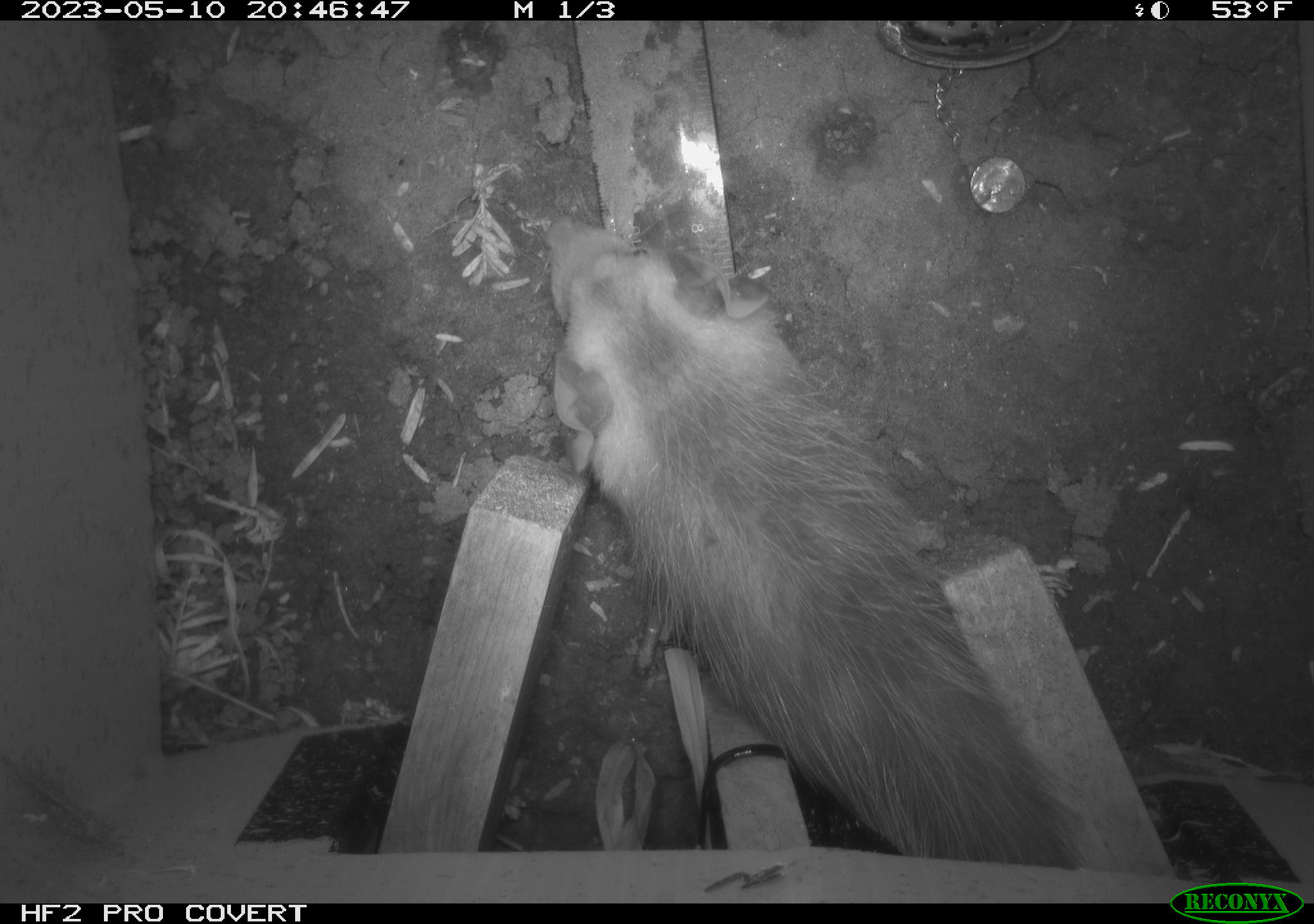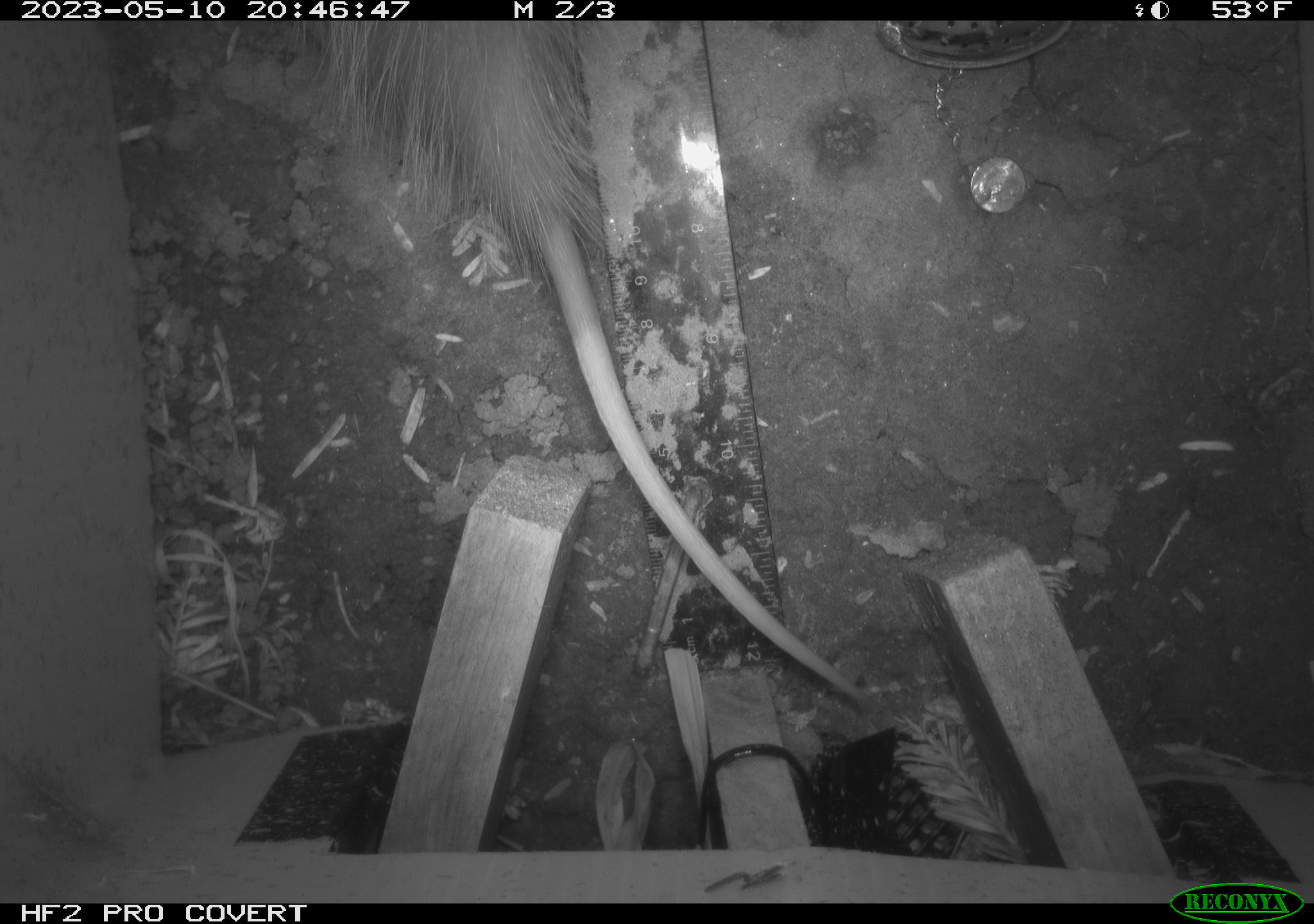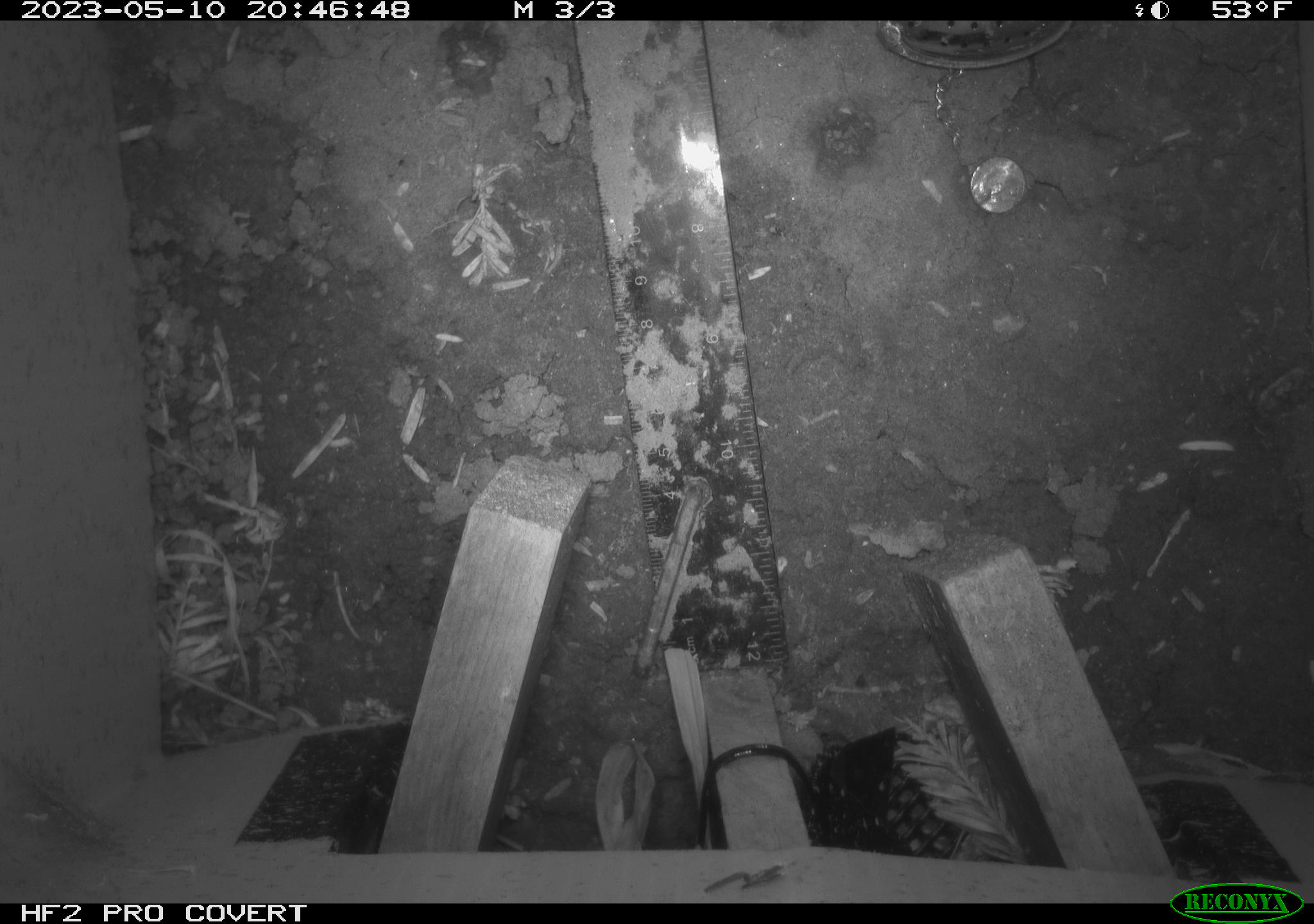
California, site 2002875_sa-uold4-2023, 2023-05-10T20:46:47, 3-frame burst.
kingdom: Animalia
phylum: Chordata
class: Mammalia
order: Didelphimorphia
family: Didelphidae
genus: Didelphis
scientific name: Didelphis virginiana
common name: virginia opossum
Virginia opossum (Didelphis virginiana).